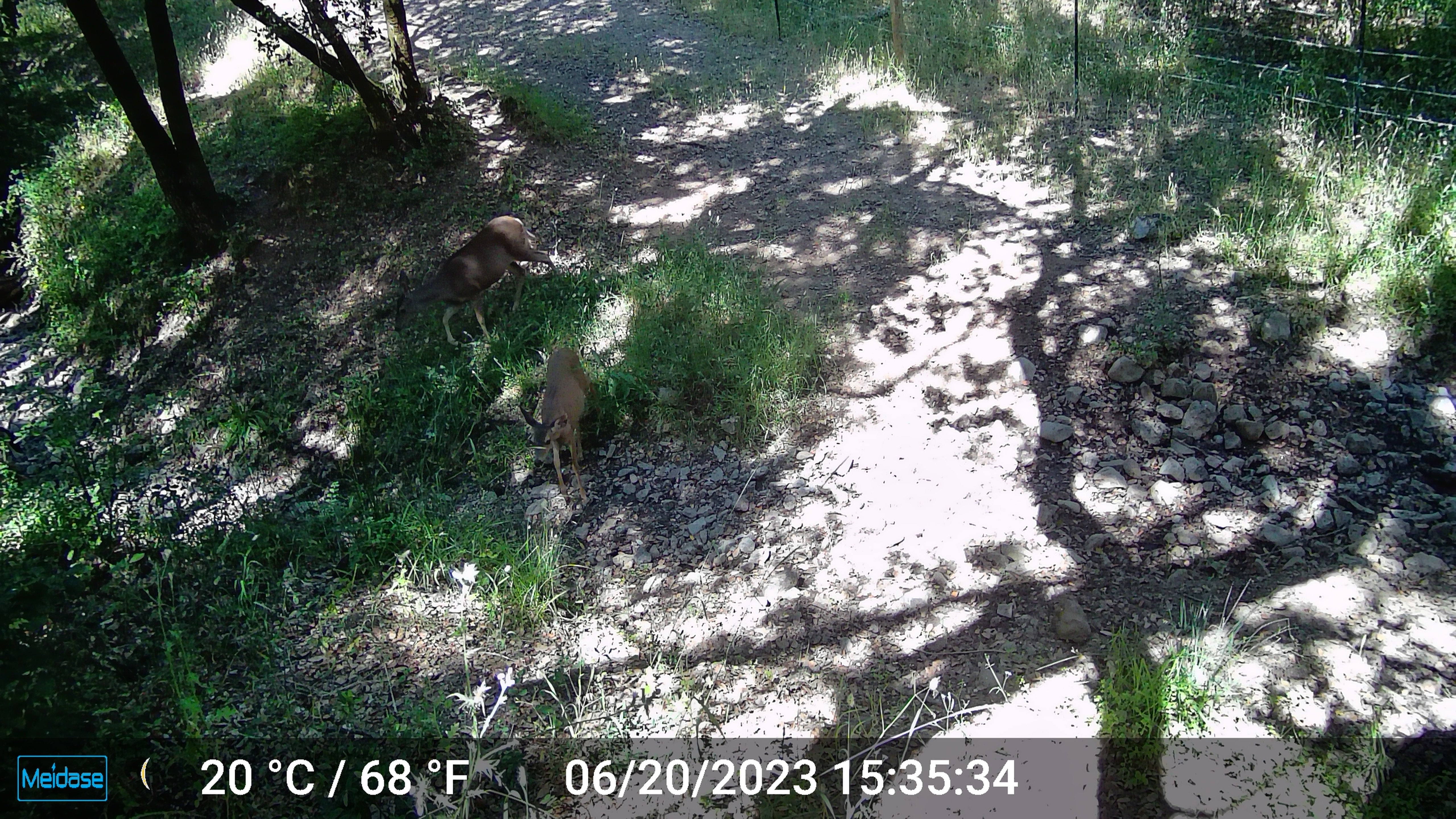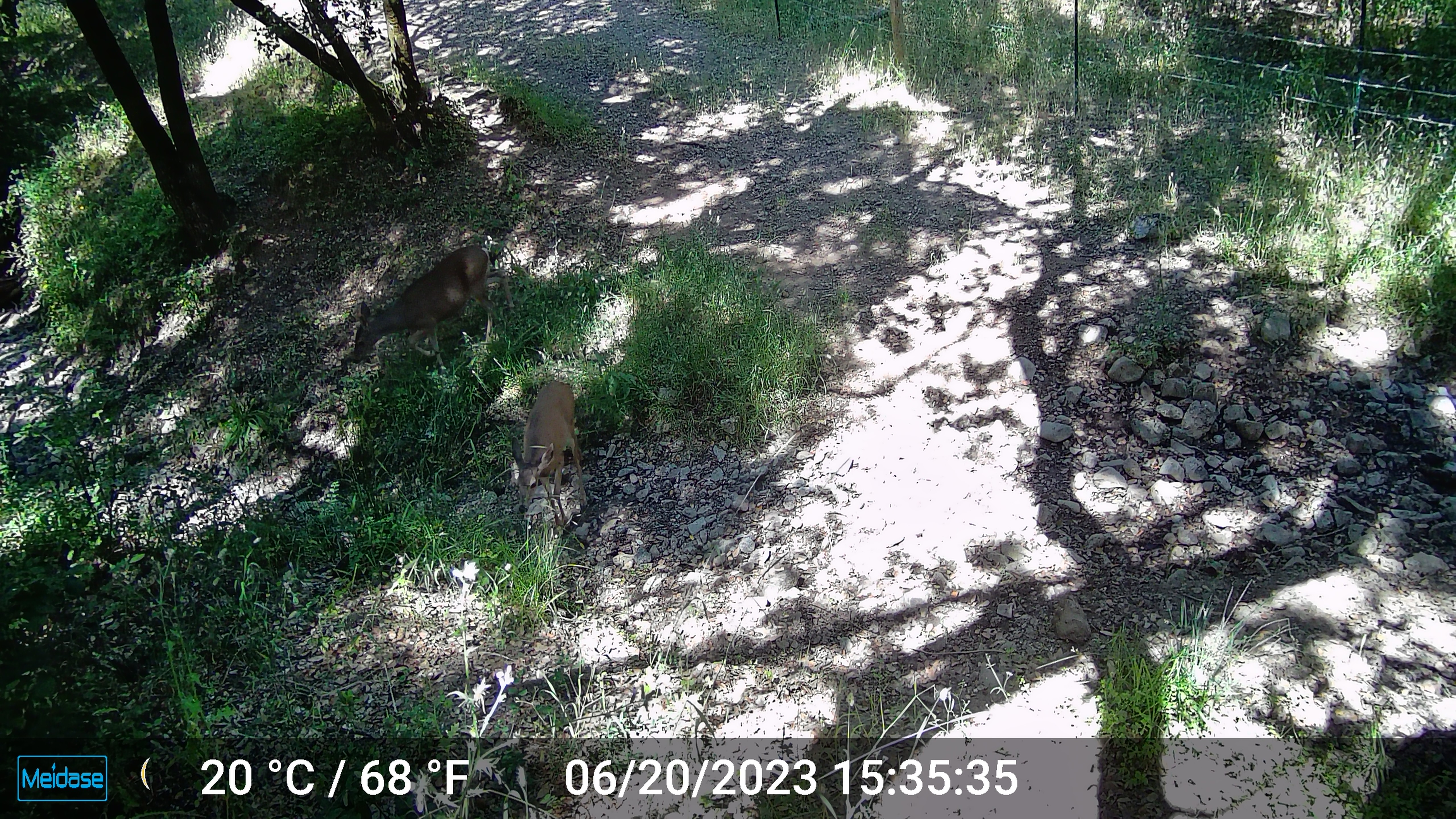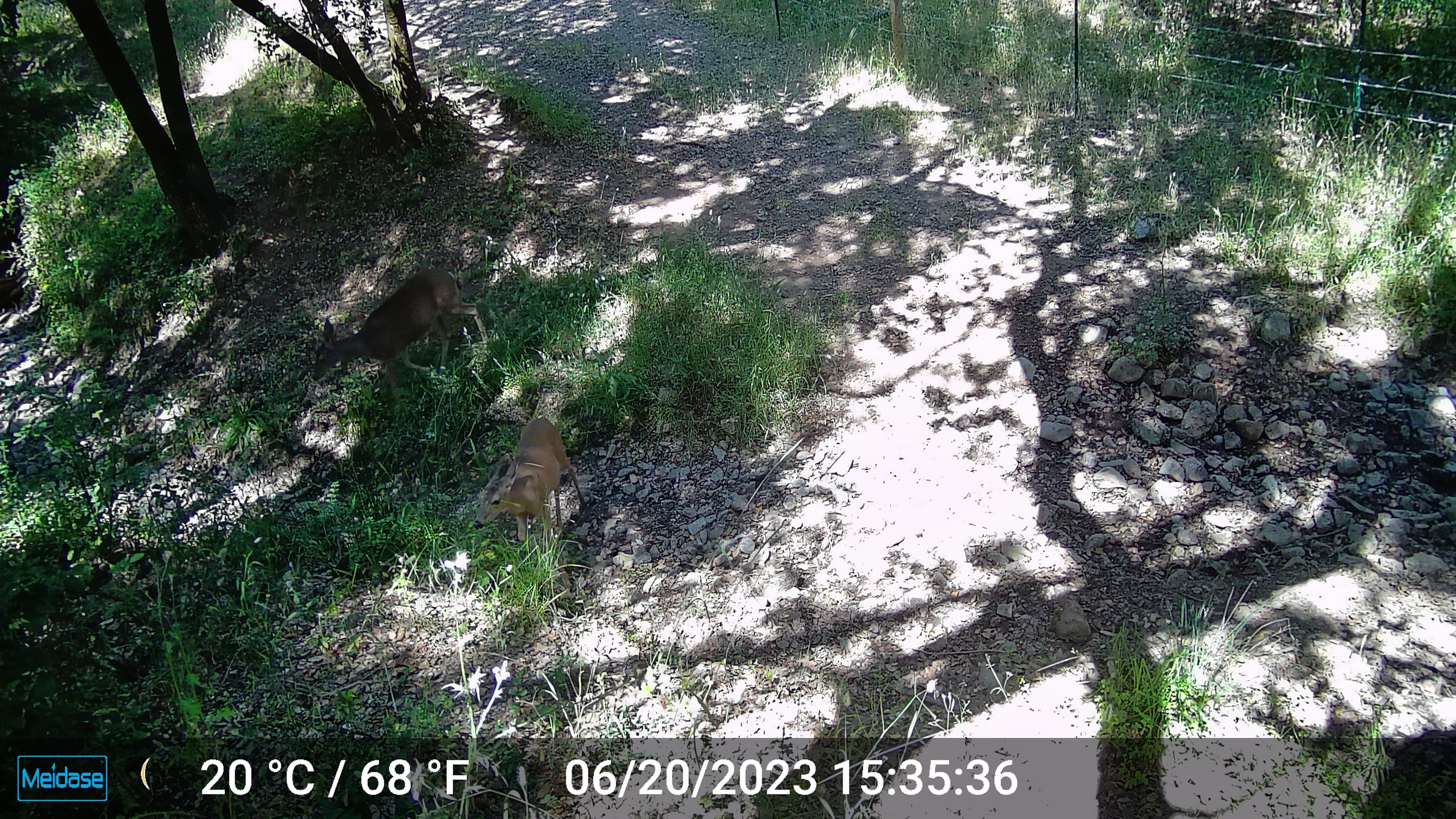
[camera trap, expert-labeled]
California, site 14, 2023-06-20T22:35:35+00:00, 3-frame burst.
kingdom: Animalia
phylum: Chordata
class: Mammalia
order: Artiodactyla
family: Cervidae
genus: Odocoileus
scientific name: Odocoileus hemionus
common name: mule deer